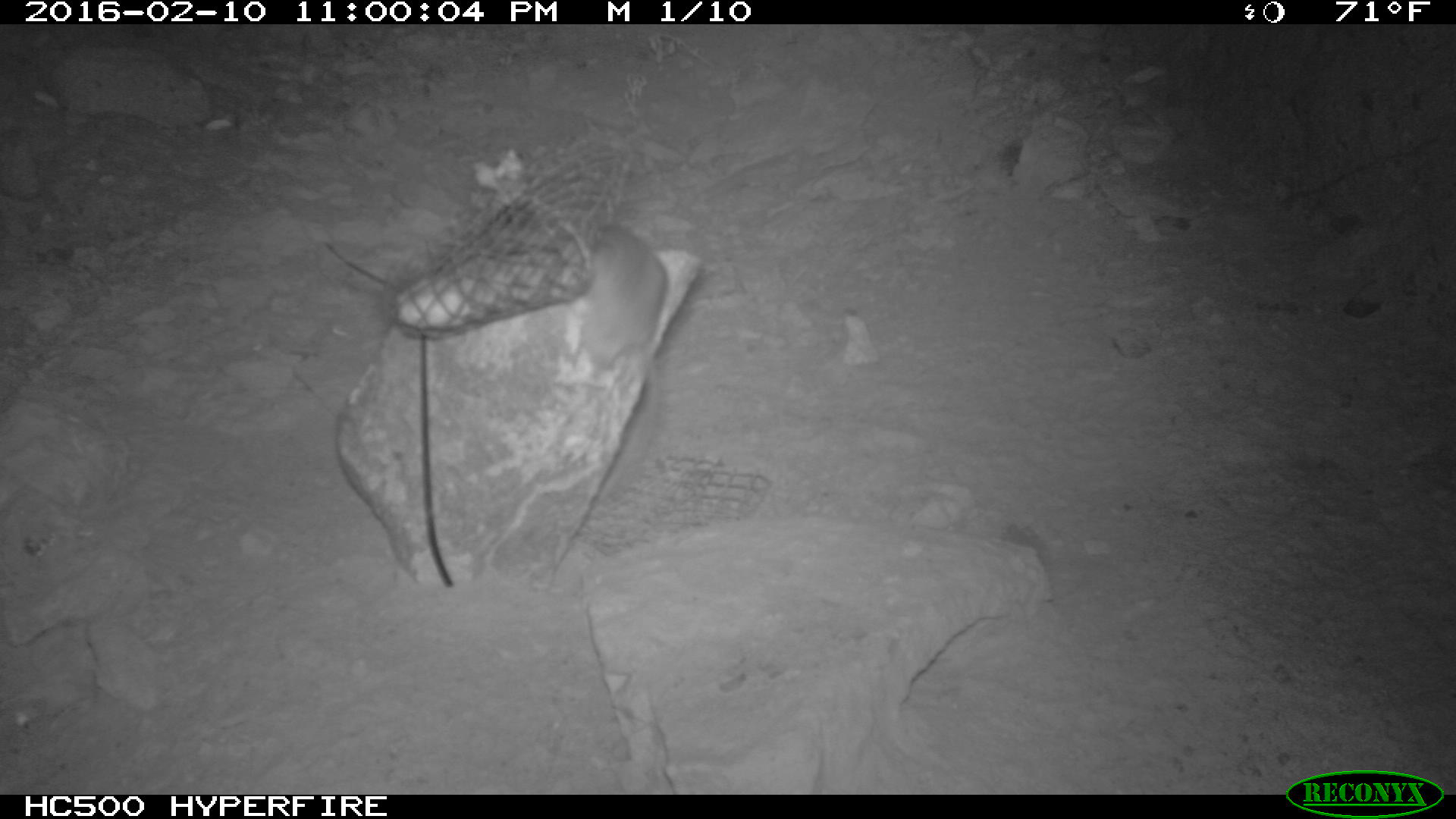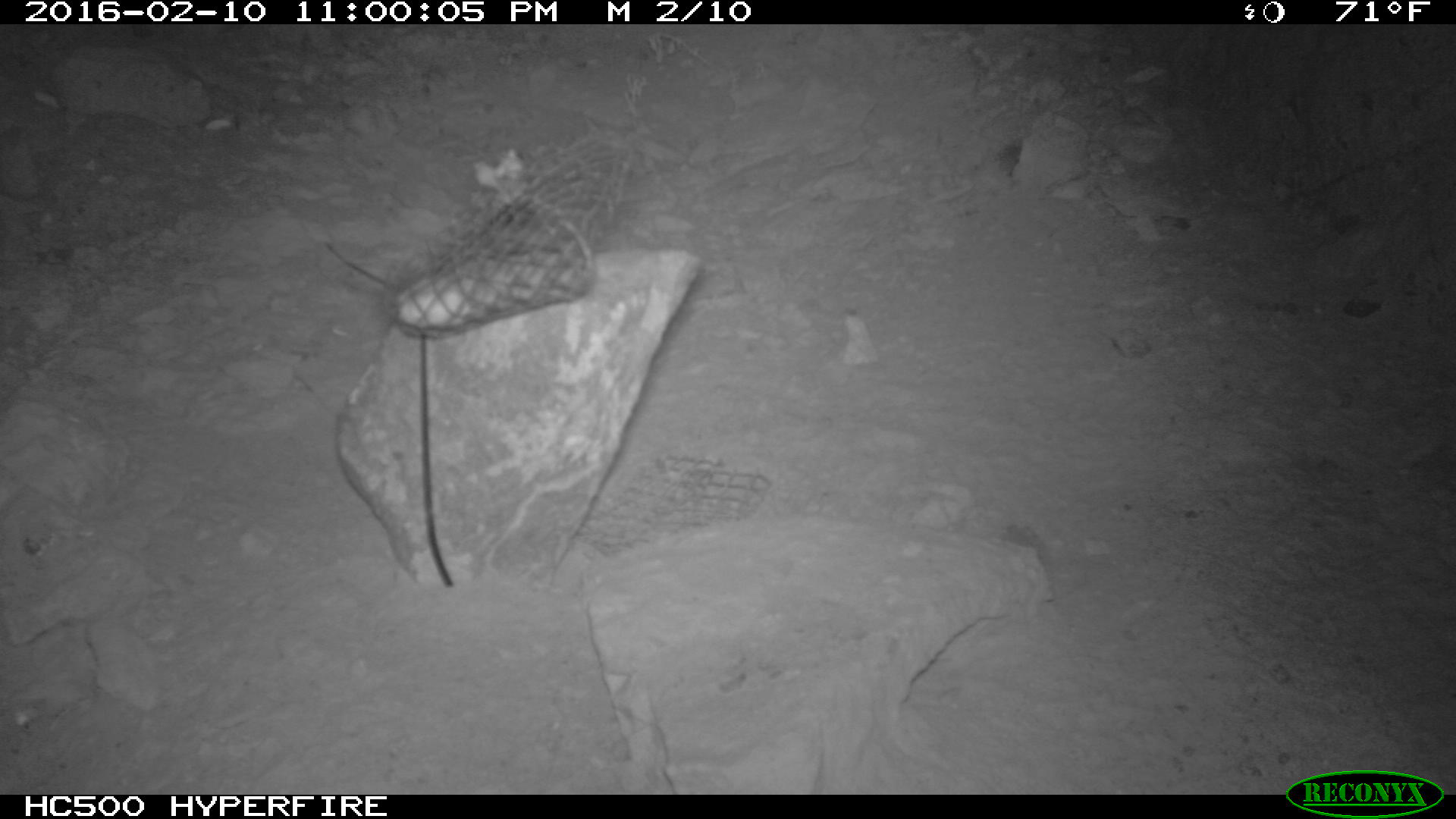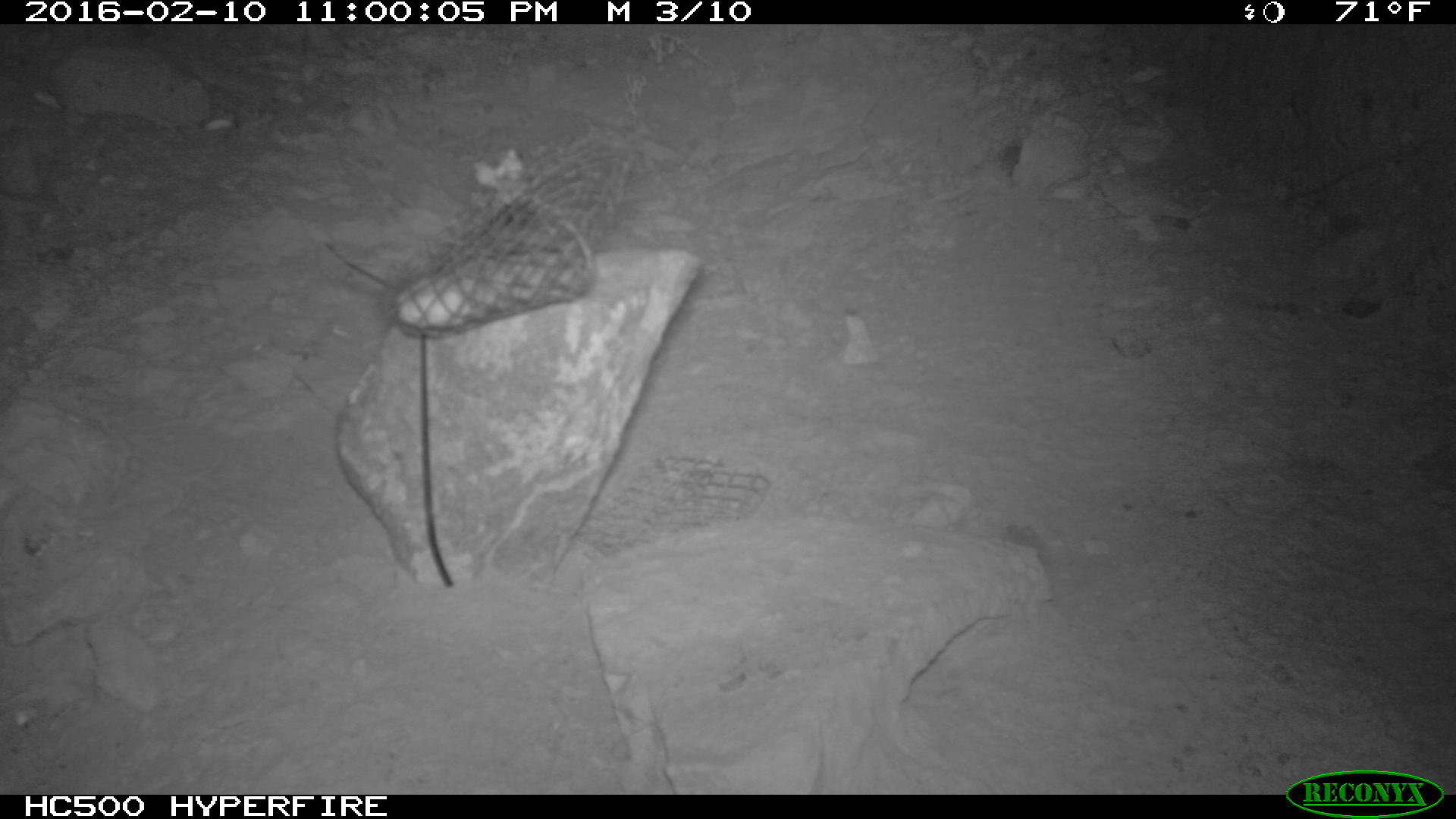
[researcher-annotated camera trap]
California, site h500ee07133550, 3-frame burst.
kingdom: Animalia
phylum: Chordata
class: Mammalia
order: Rodentia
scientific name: Rodentia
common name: rodent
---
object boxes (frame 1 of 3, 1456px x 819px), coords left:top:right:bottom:
rodent: 571:213:667:504